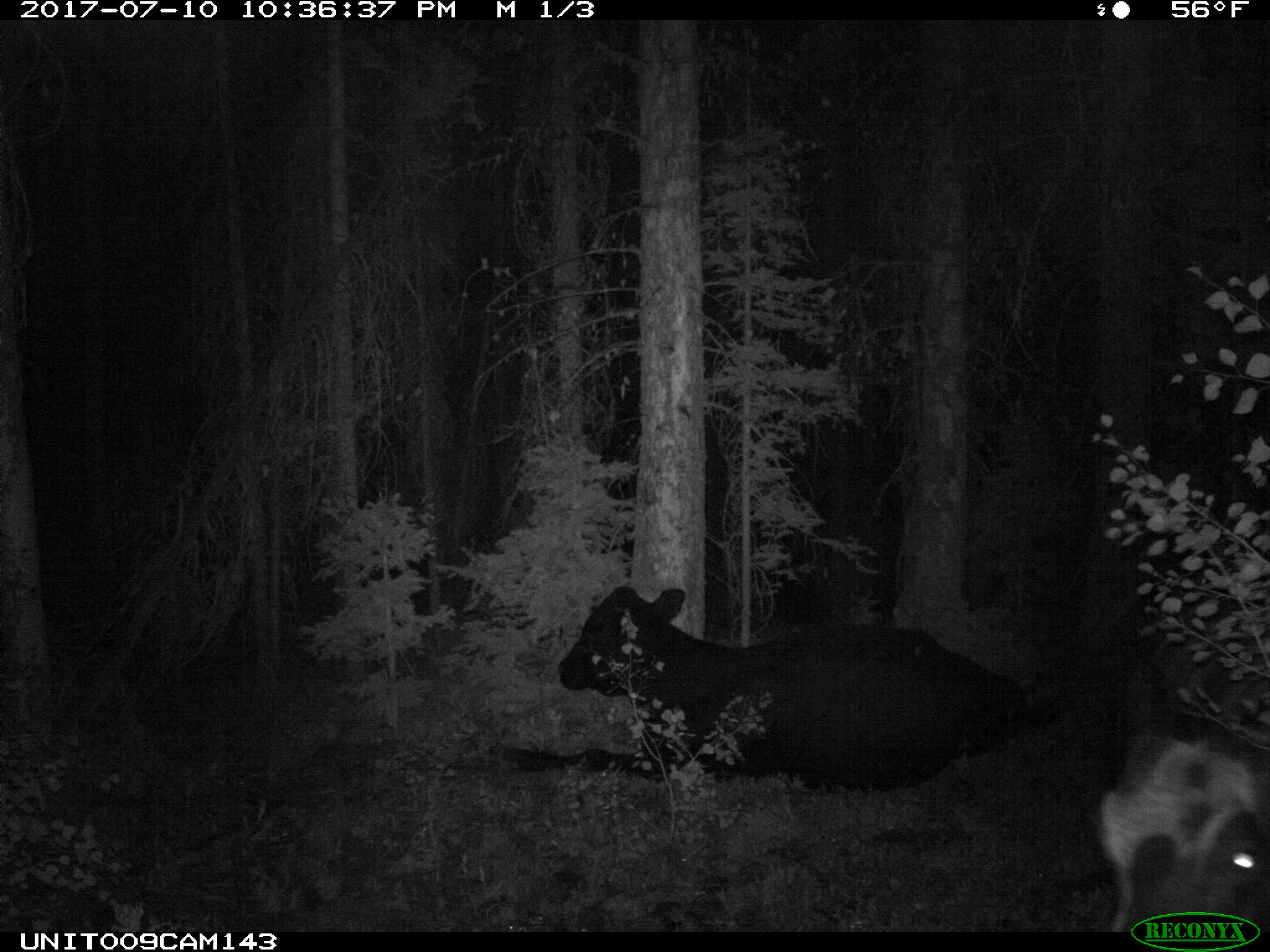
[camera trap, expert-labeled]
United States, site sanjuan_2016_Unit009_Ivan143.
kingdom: Animalia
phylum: Chordata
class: Mammalia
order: Artiodactyla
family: Bovidae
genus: Bos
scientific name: Bos taurus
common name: domestic cow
Bos taurus (domestic cow).